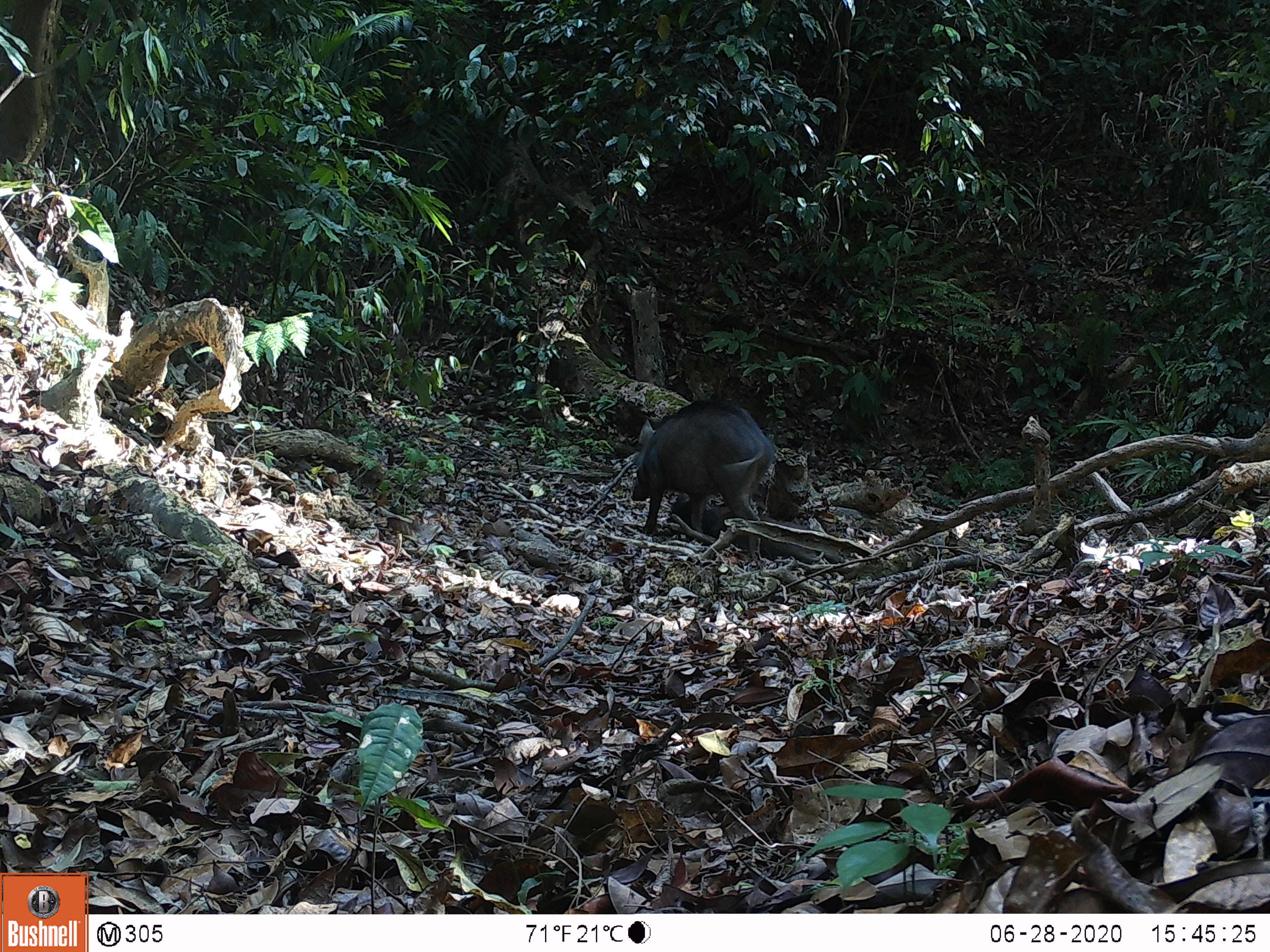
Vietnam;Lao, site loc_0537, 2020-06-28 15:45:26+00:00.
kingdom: Animalia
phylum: Chordata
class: Mammalia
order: Artiodactyla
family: Suidae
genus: Sus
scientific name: Sus scrofa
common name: eurasian wild pig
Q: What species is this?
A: Eurasian wild pig (Sus scrofa).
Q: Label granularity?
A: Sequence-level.